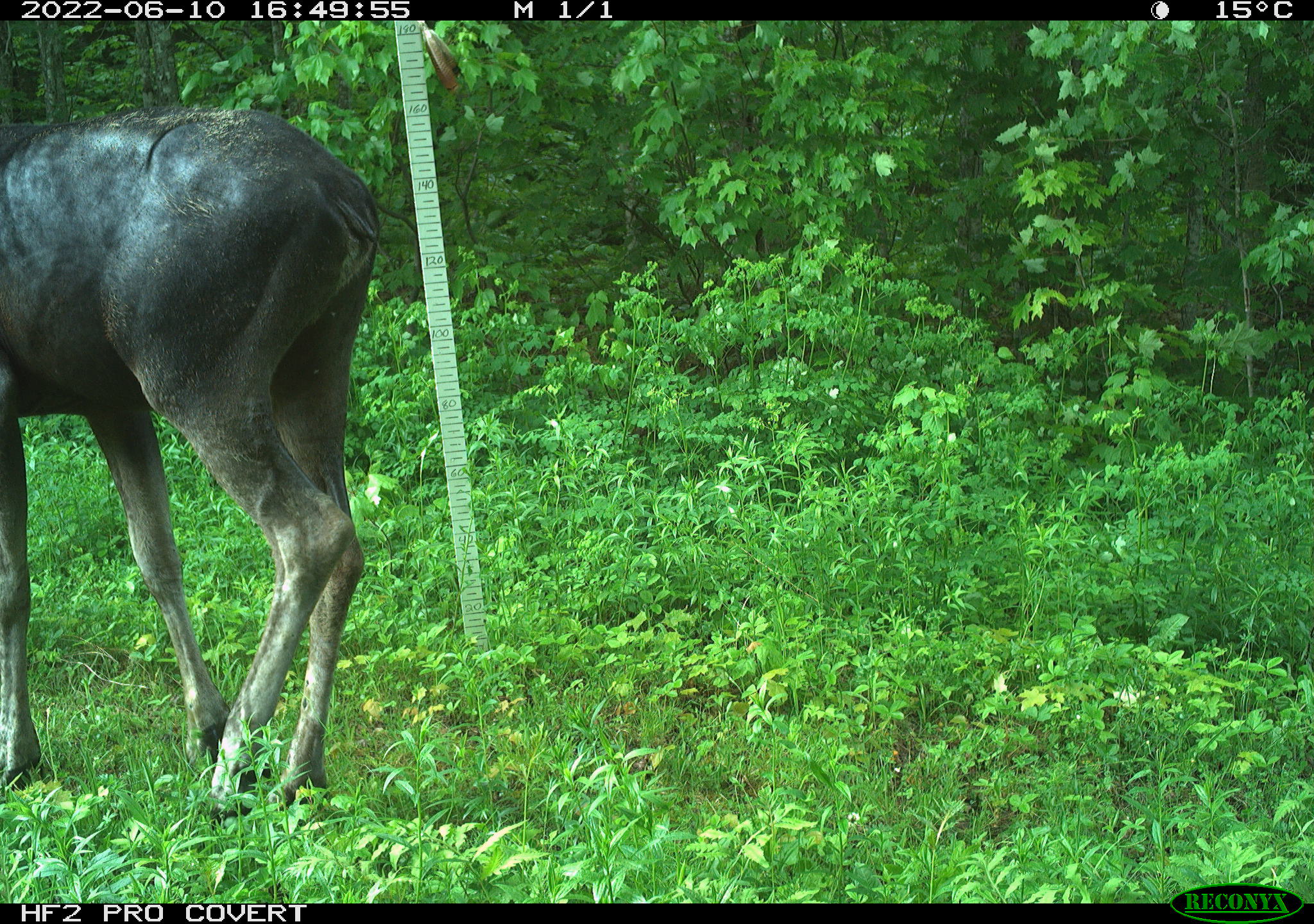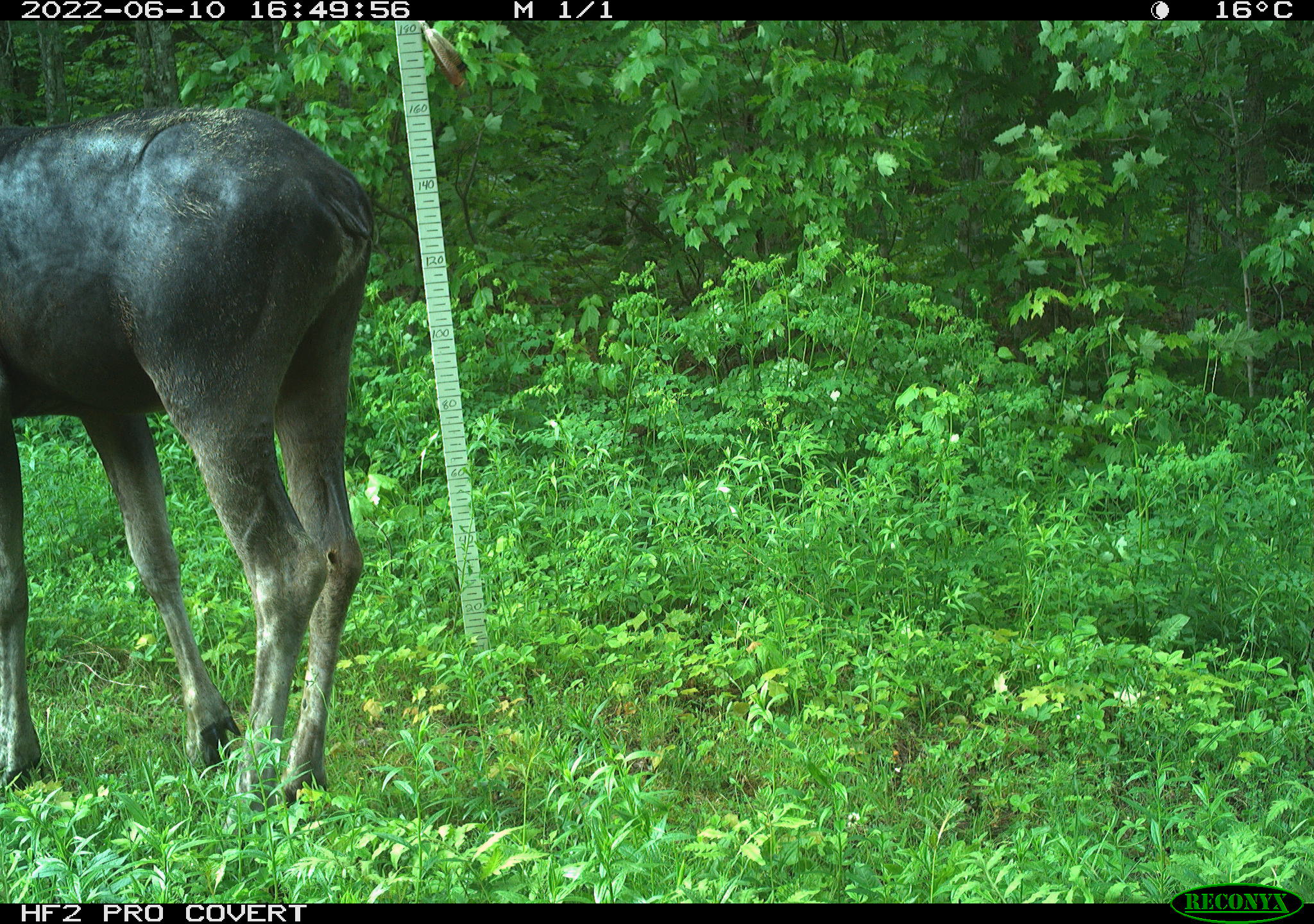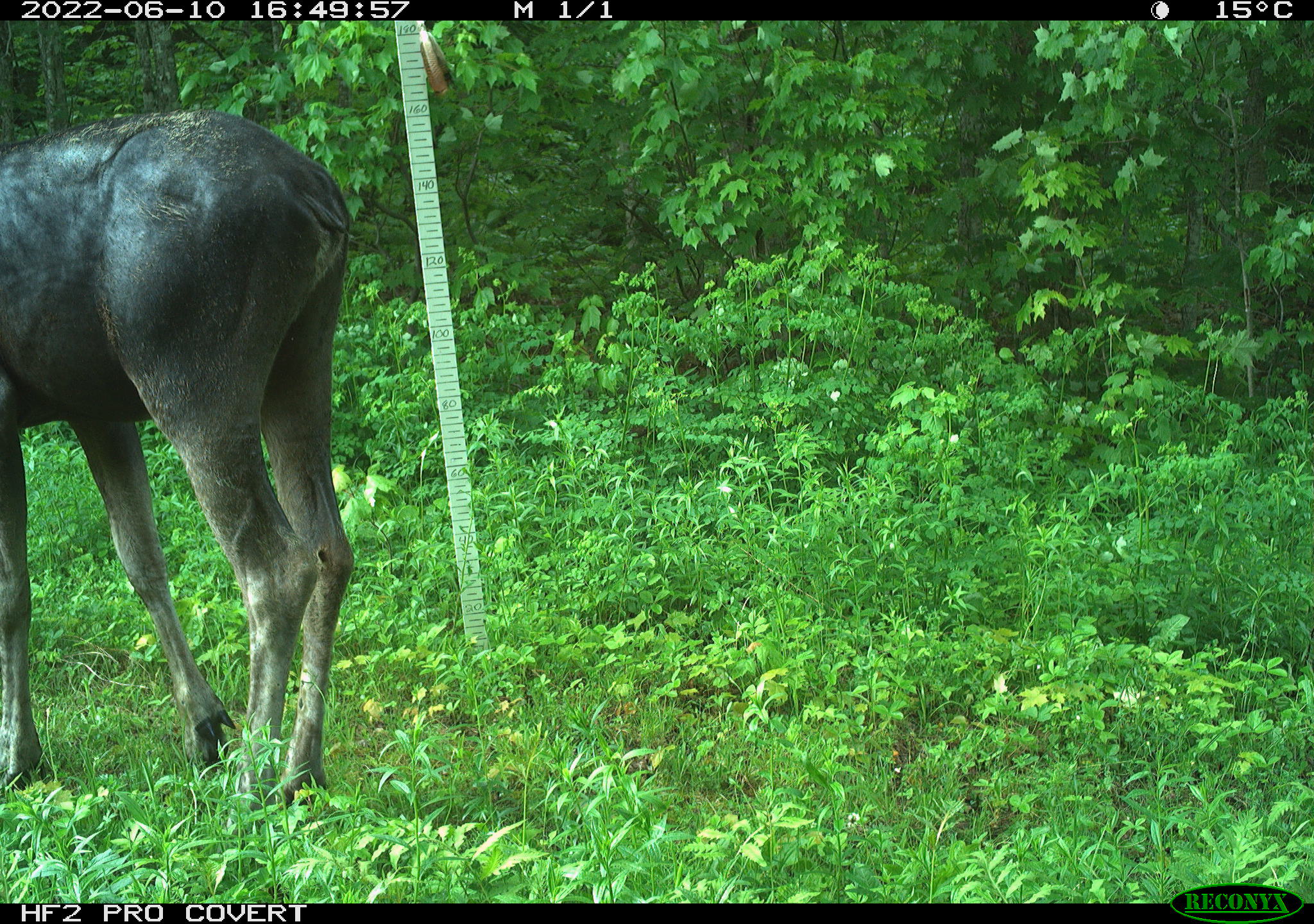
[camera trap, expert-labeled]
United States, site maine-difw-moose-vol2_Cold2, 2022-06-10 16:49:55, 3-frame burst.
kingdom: Animalia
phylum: Chordata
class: Mammalia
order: Artiodactyla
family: Cervidae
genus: Alces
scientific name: Alces alces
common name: moose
Moose (Alces alces).